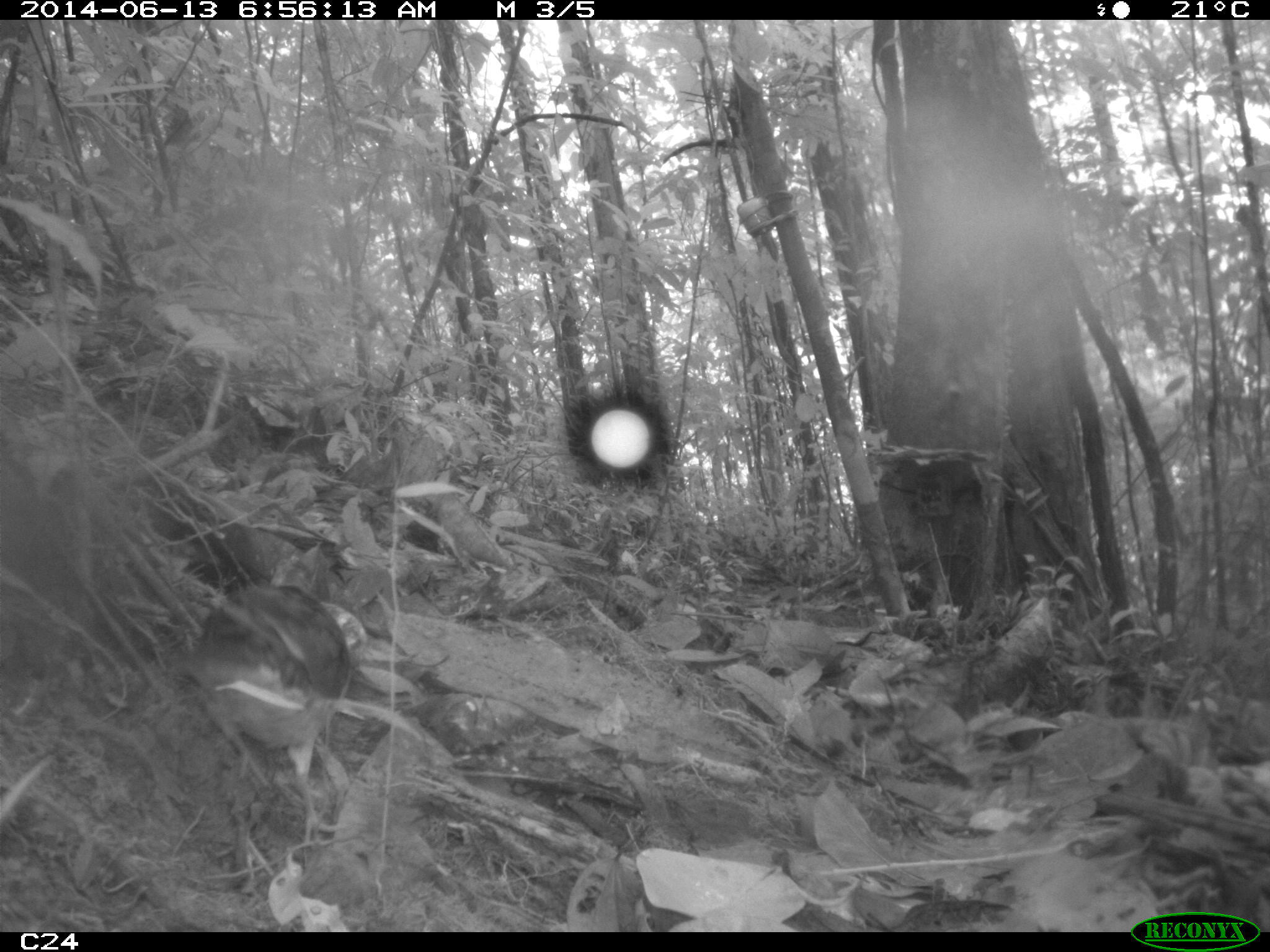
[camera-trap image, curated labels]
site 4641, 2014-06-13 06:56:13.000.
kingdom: Animalia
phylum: Chordata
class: Aves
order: Columbiformes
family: Columbidae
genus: Leptotila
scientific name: Leptotila rufaxilla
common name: gray-fronted dove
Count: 1.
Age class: adult.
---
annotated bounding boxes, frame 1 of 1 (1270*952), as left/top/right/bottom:
leptotila rufaxilla: 187/583/354/843